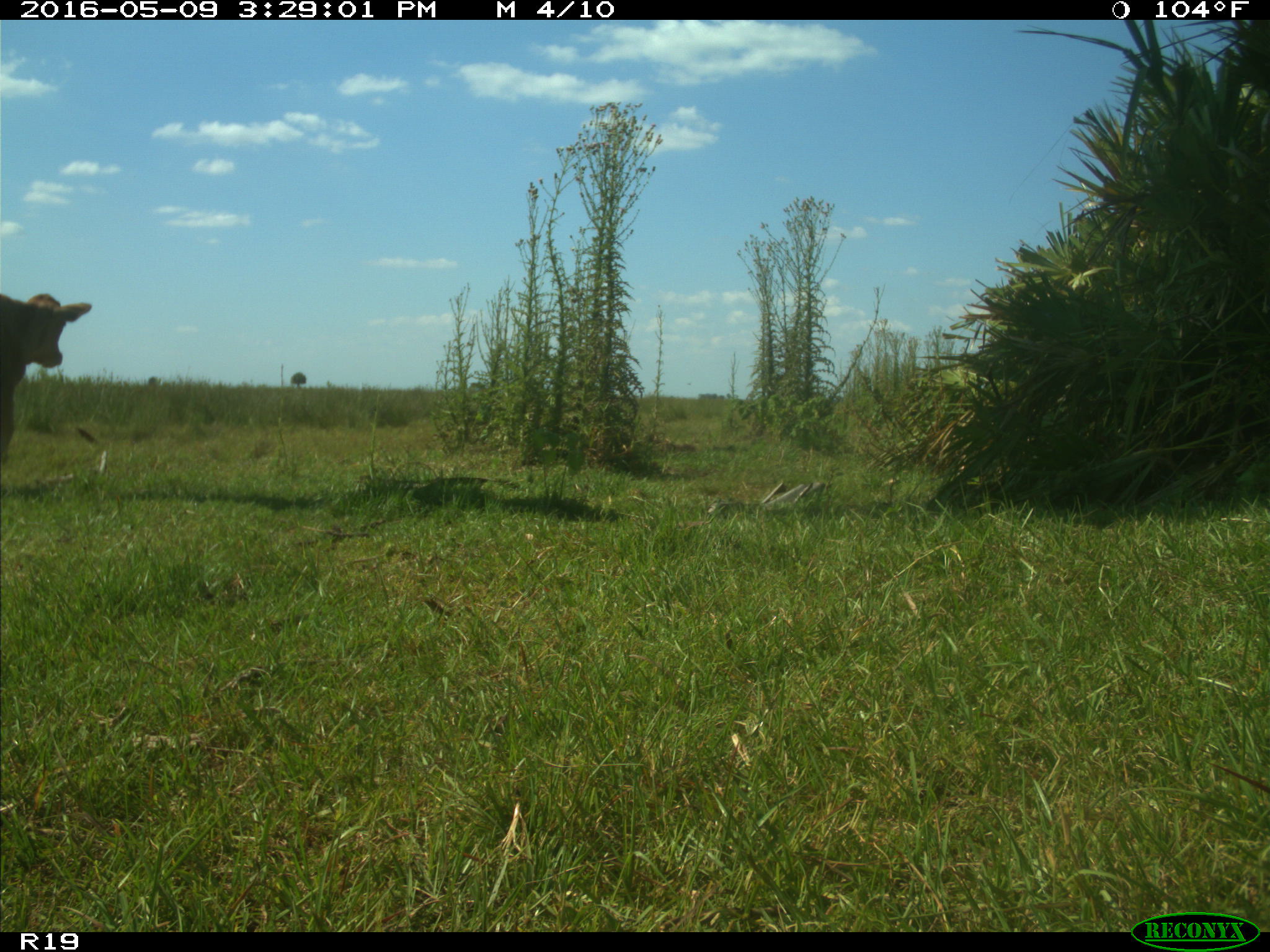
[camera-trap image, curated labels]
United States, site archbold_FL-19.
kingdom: Animalia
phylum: Chordata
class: Mammalia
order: Artiodactyla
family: Bovidae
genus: Bos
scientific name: Bos taurus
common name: domestic cow